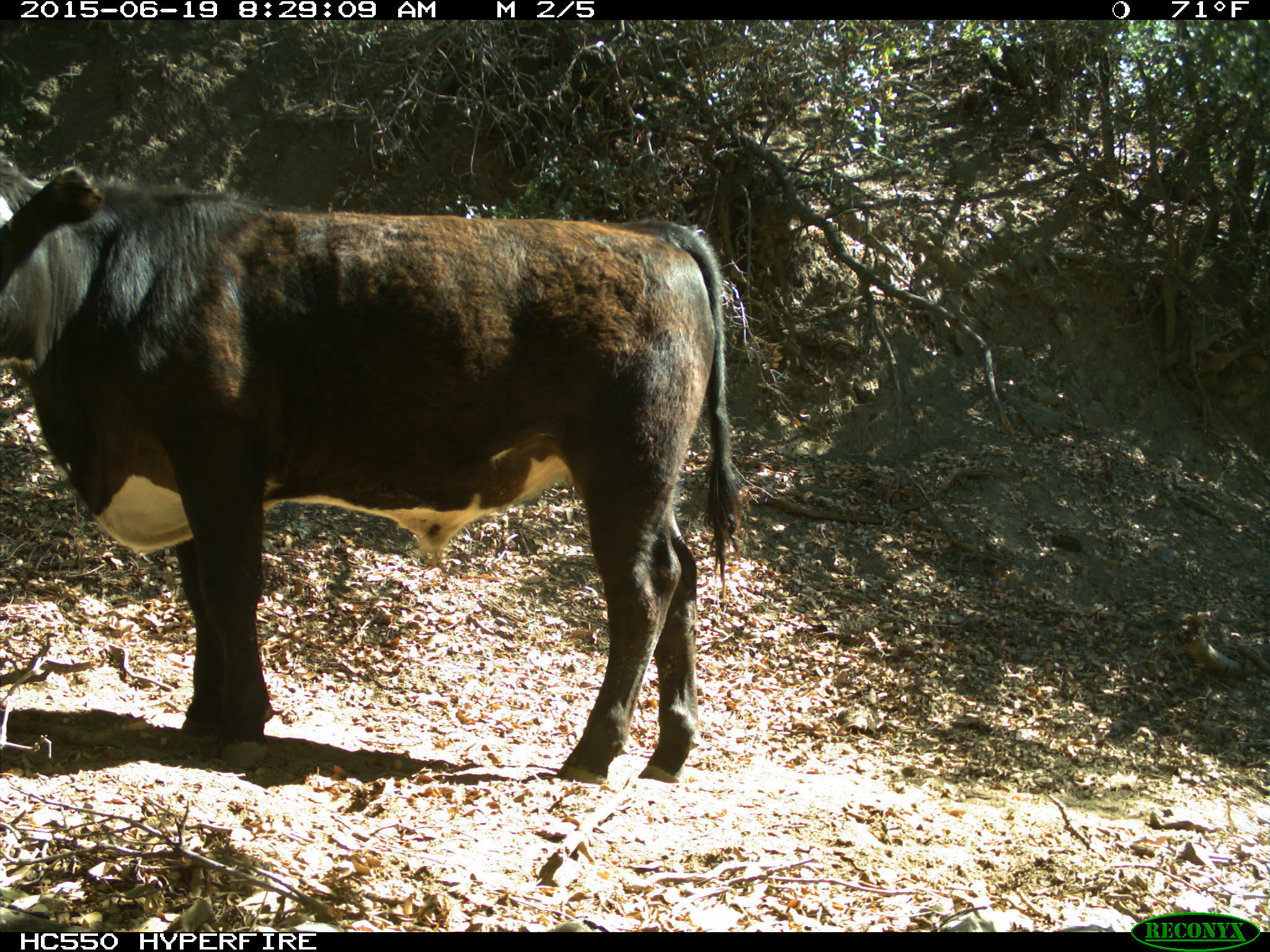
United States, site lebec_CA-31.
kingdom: Animalia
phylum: Chordata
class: Mammalia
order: Artiodactyla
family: Bovidae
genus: Bos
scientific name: Bos taurus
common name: domestic cow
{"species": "Bos taurus (domestic cow)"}